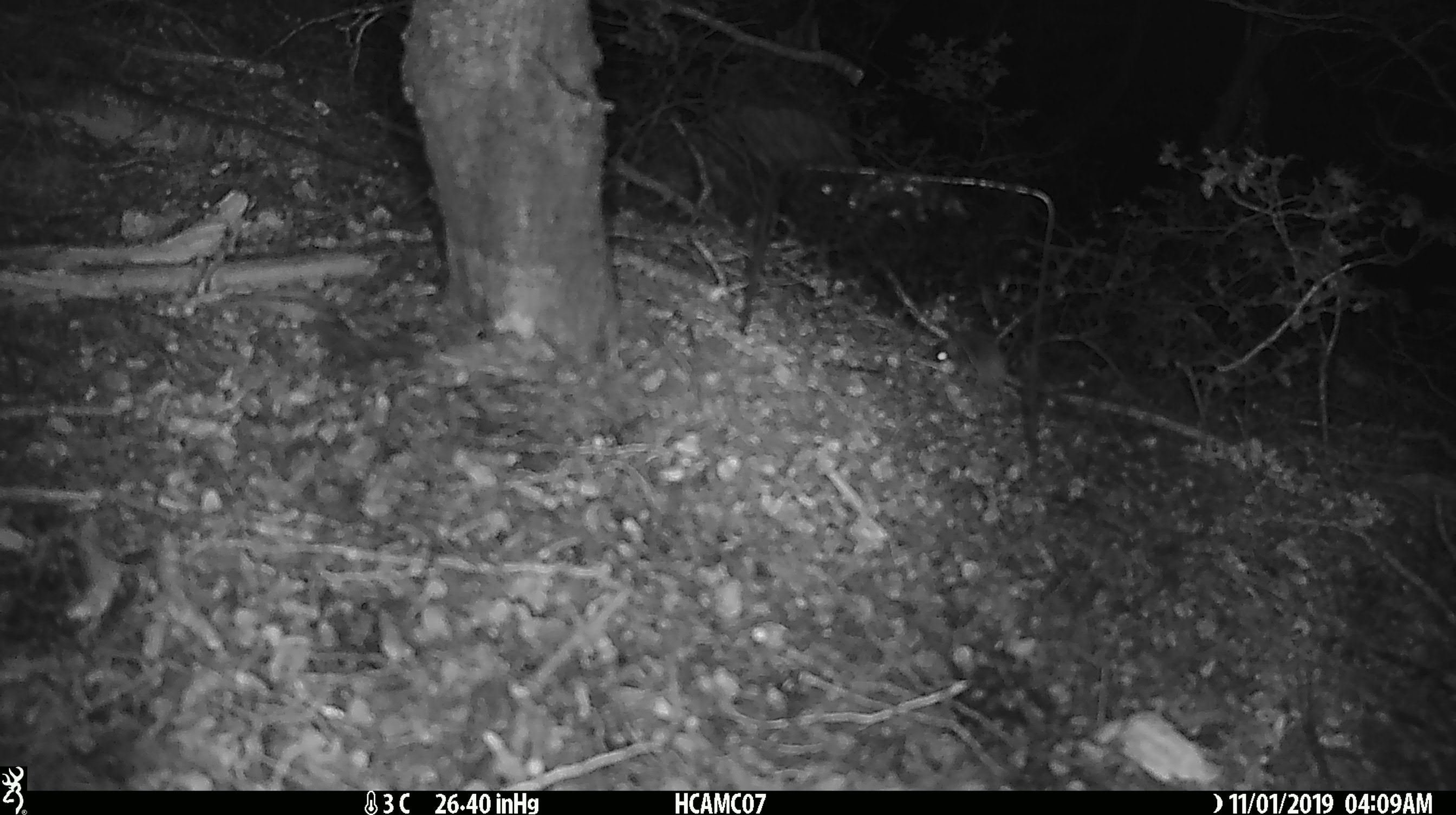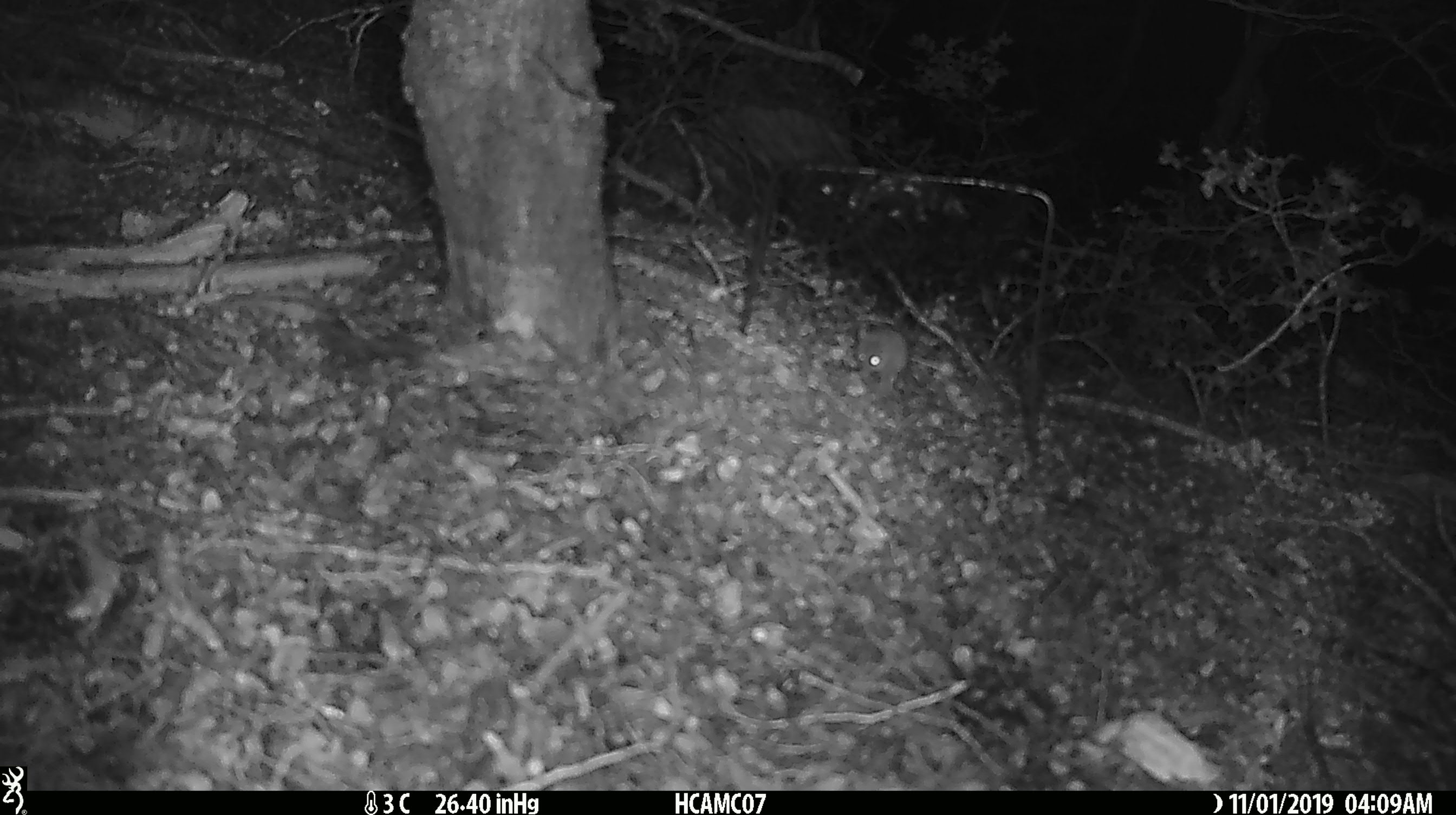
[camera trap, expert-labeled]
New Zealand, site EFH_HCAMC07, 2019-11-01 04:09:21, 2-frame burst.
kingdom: Animalia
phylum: Chordata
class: Mammalia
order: Rodentia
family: Muridae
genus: Mus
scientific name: Mus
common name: mouse